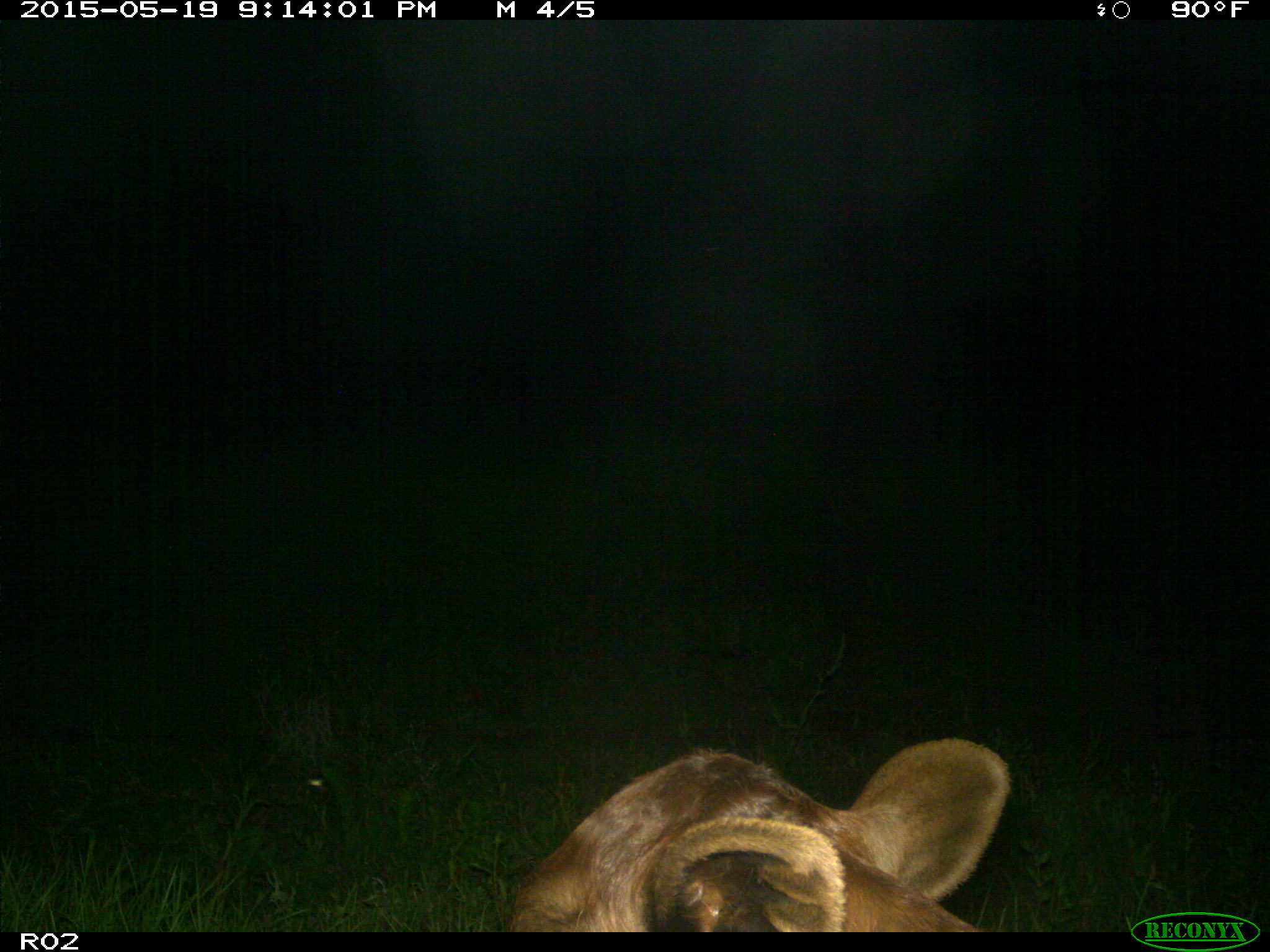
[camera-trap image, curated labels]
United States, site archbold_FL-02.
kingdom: Animalia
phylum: Chordata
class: Mammalia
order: Artiodactyla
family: Bovidae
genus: Bos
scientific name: Bos taurus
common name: domestic cow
Bos taurus (domestic cow).